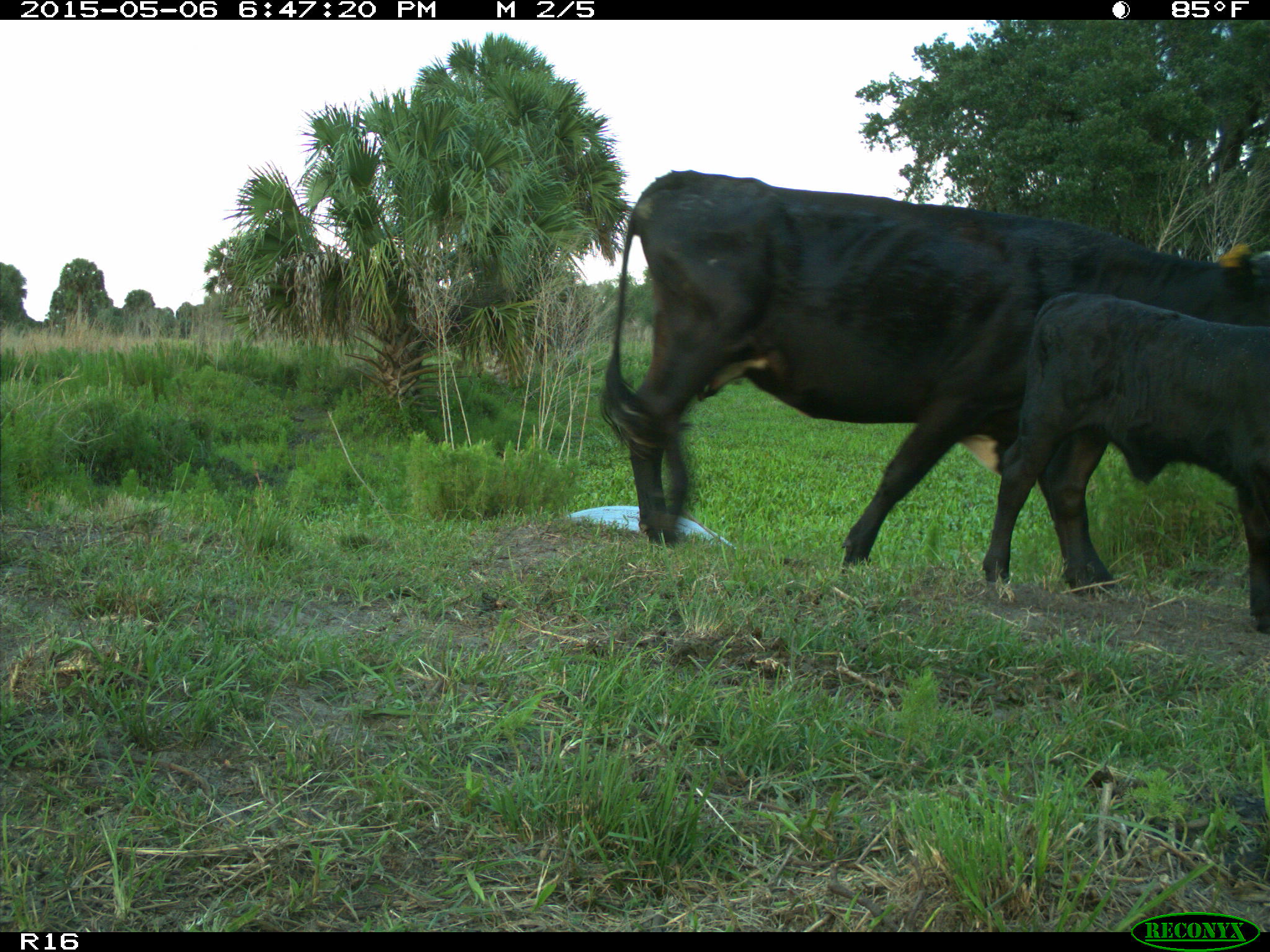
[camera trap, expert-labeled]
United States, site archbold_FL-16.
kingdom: Animalia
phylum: Chordata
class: Mammalia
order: Artiodactyla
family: Bovidae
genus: Bos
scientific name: Bos taurus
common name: domestic cow